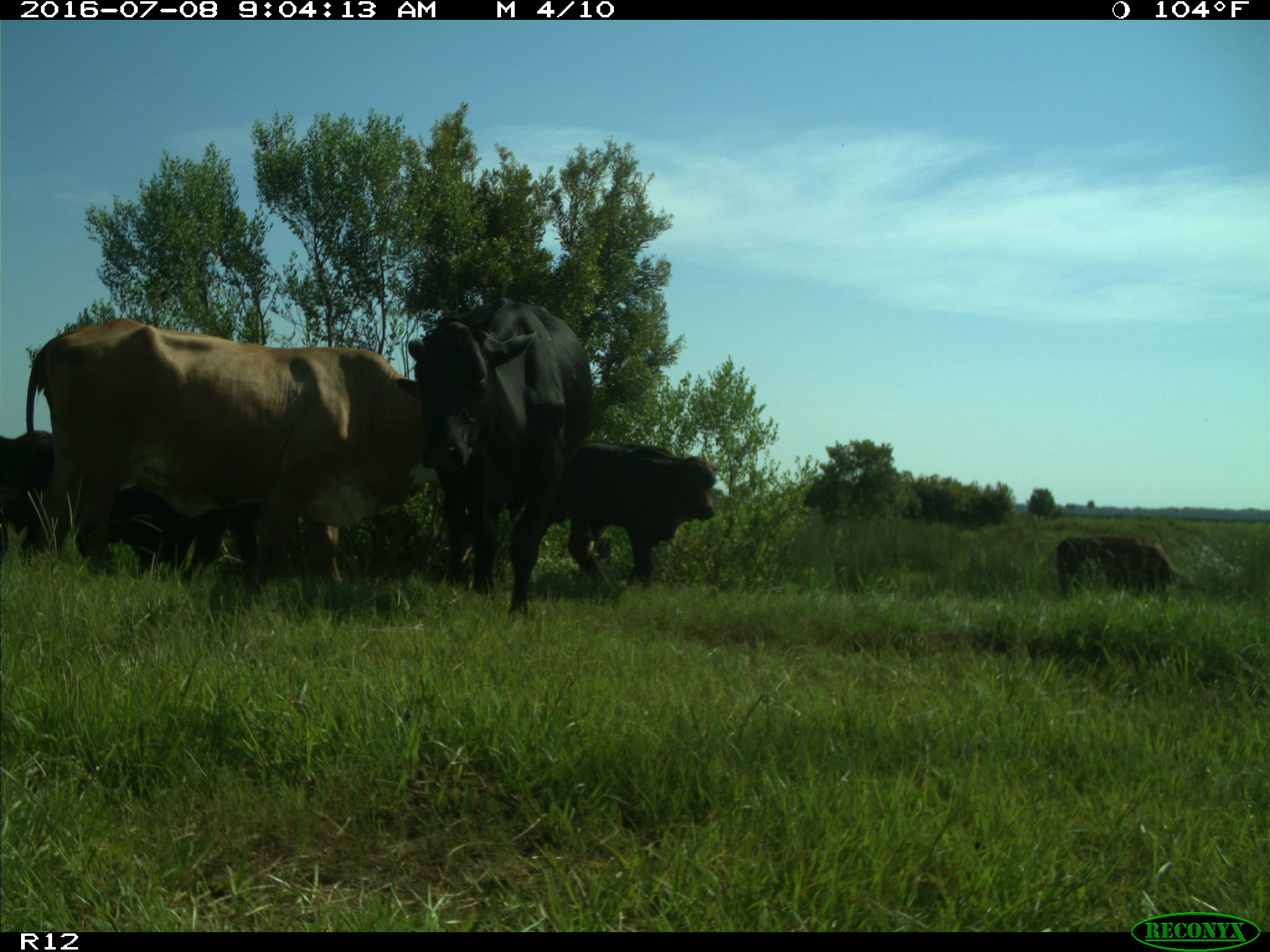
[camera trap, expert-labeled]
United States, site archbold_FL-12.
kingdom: Animalia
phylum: Chordata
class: Mammalia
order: Artiodactyla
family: Bovidae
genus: Bos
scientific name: Bos taurus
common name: domestic cow